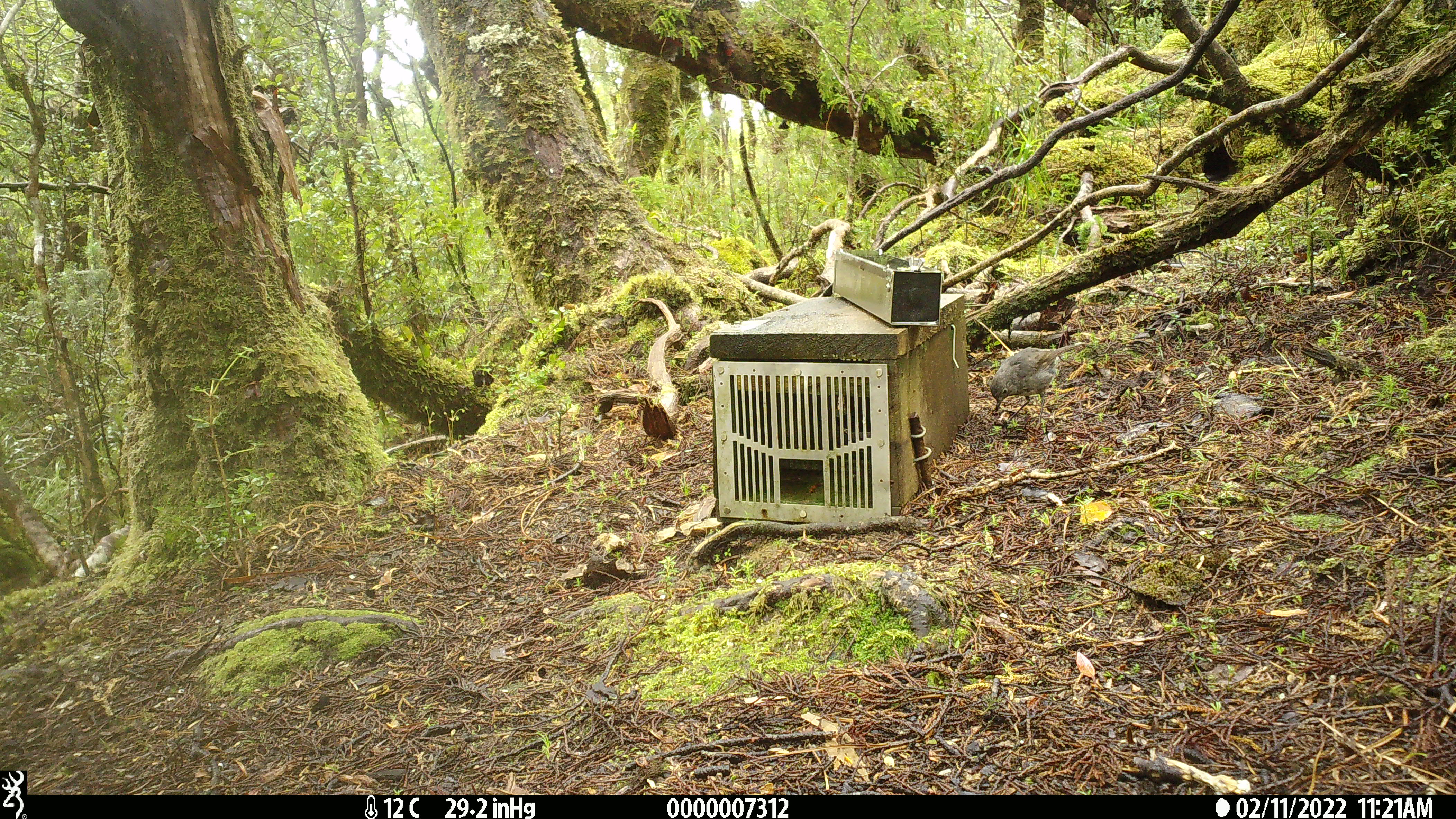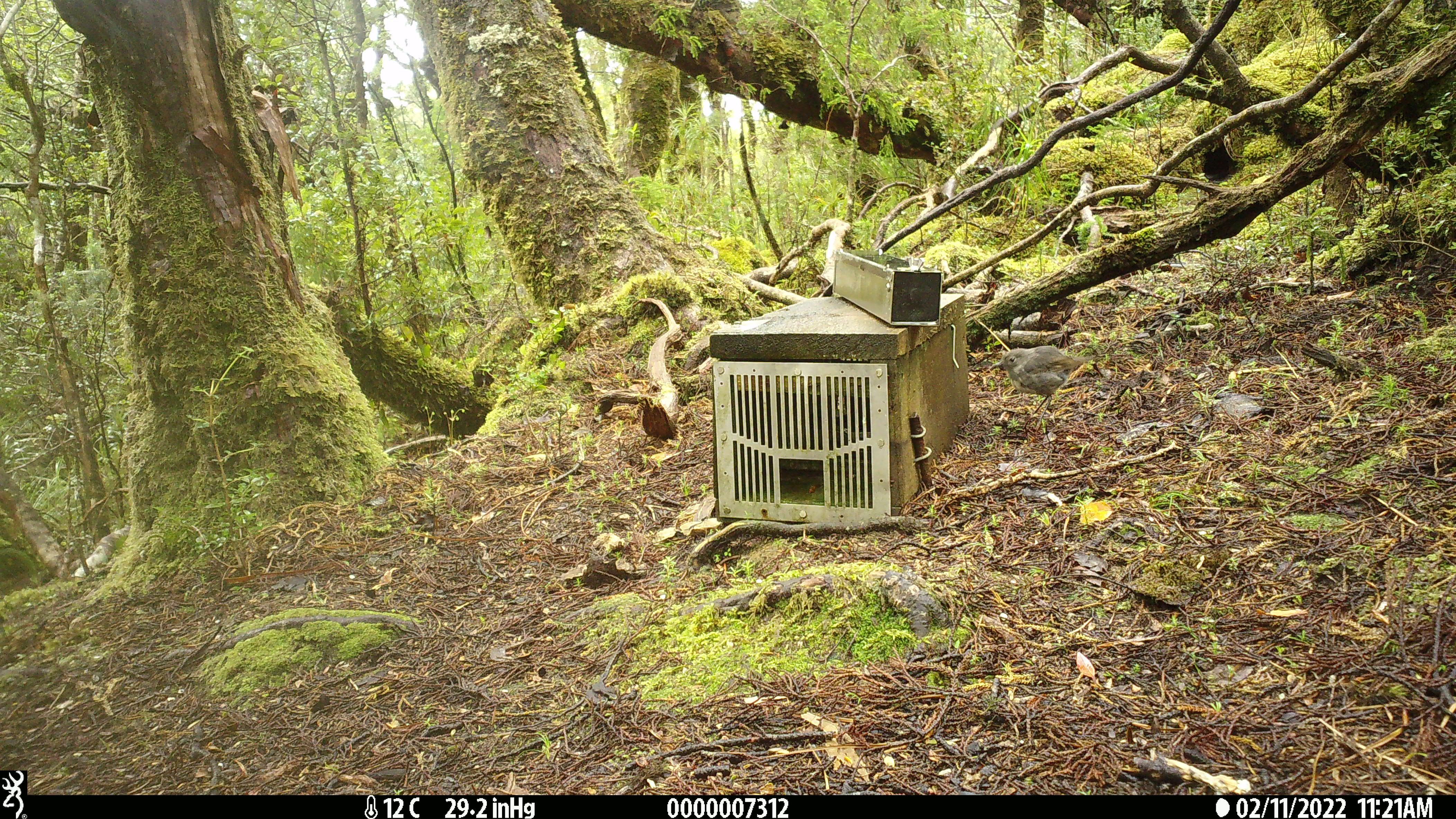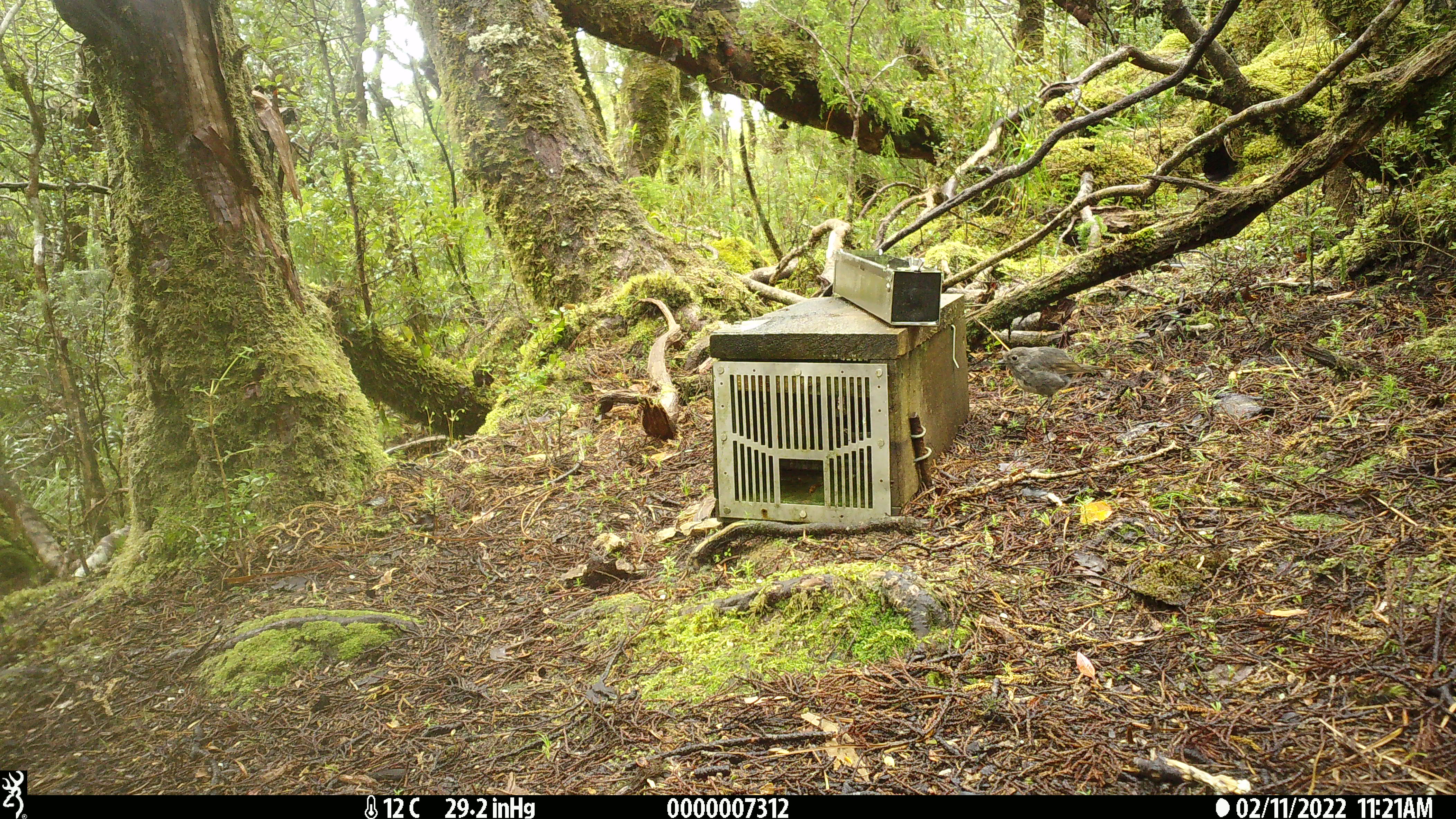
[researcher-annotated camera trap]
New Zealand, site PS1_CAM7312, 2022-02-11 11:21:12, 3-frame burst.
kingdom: Animalia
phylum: Chordata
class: Aves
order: Passeriformes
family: Petroicidae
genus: Petroica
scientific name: Petroica australis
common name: new zealand robin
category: robin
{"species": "robin (new zealand robin) (Petroica australis)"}